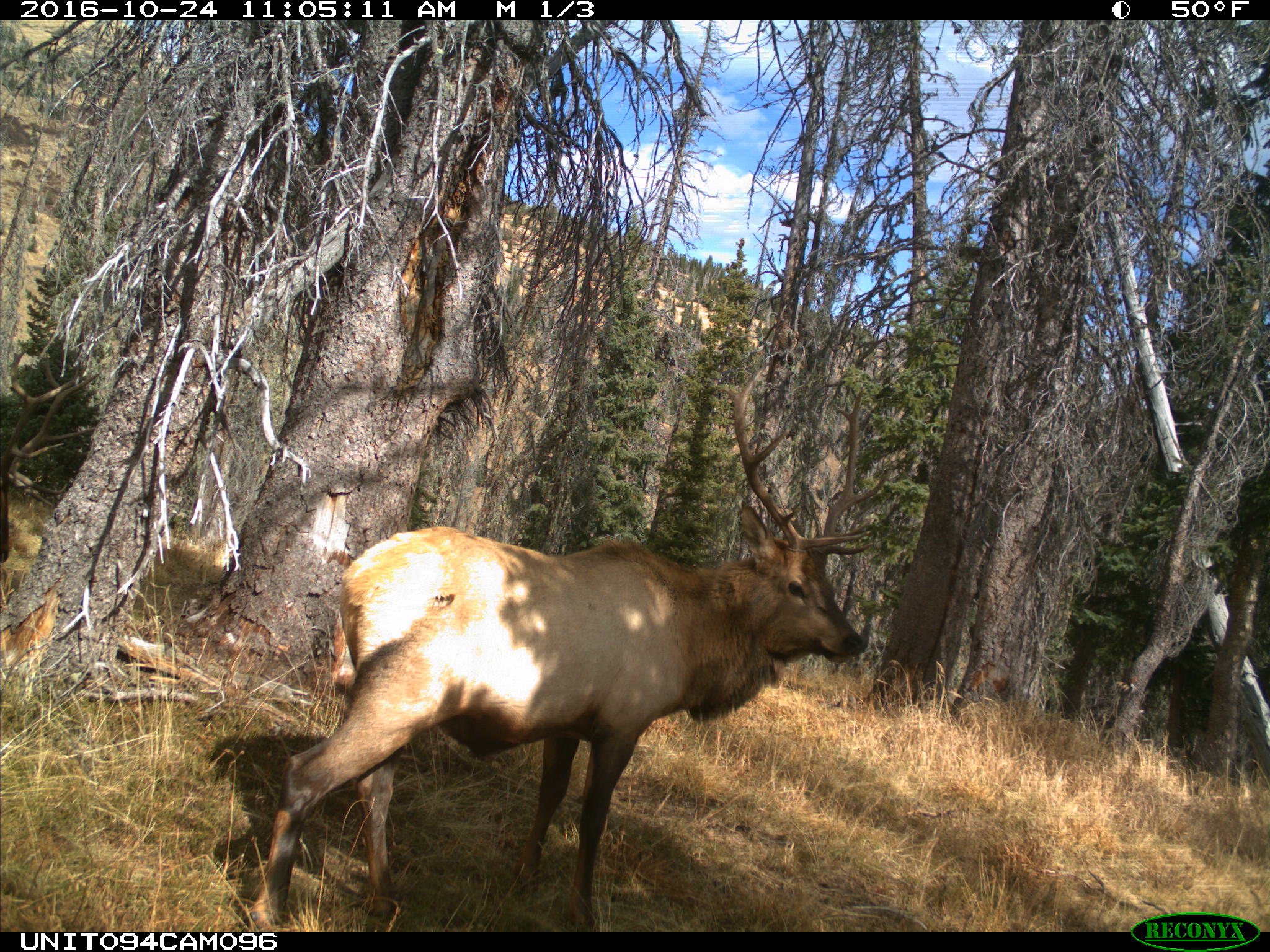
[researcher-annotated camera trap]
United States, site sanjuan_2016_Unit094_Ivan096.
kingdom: Animalia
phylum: Chordata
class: Mammalia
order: Artiodactyla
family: Cervidae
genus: Cervus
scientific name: Cervus elaphus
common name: red deer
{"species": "Cervus elaphus (red deer)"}